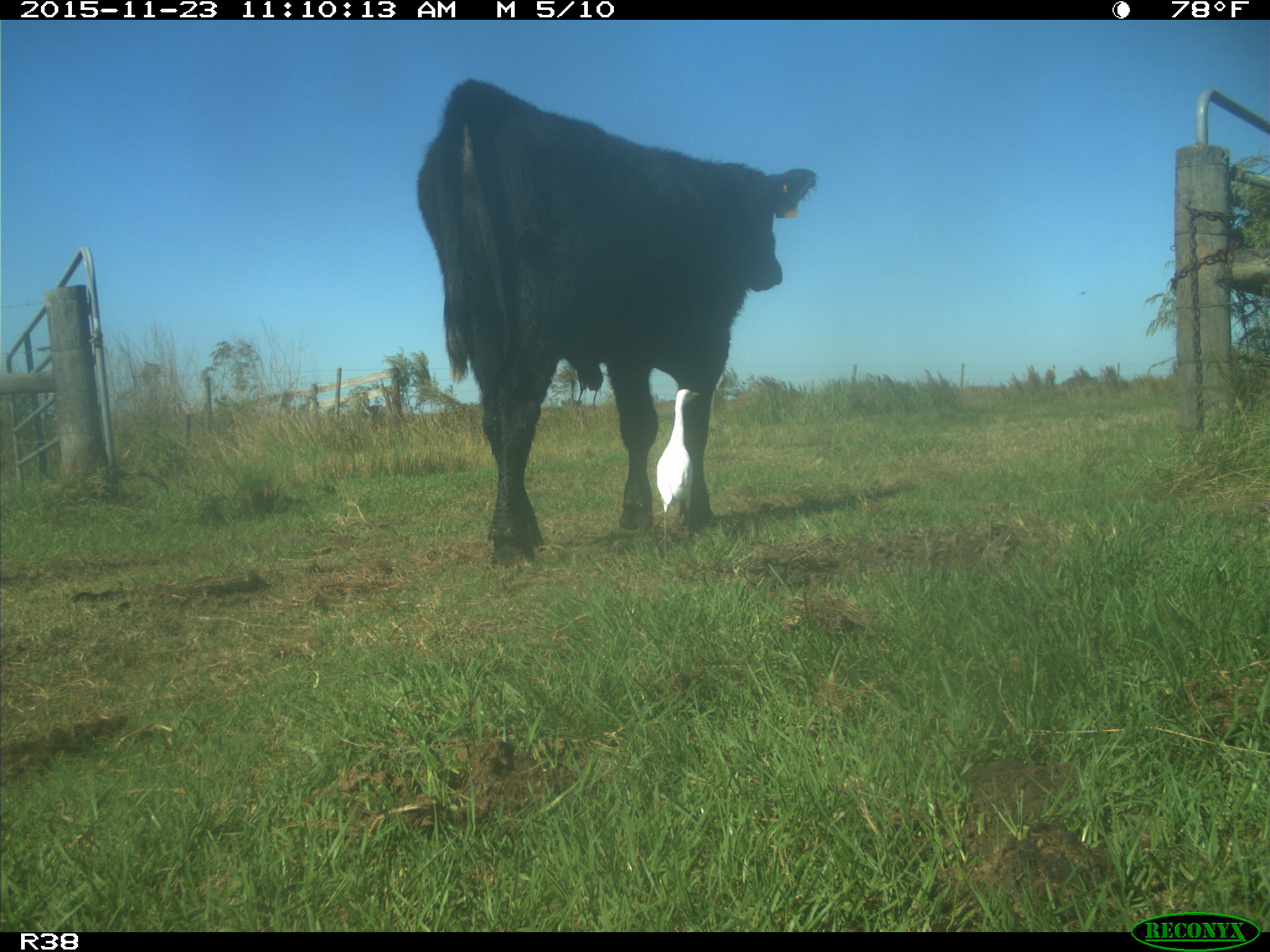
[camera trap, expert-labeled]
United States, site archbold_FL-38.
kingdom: Animalia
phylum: Chordata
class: Mammalia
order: Artiodactyla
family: Bovidae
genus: Bos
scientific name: Bos taurus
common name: domestic cow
Bos taurus (domestic cow).